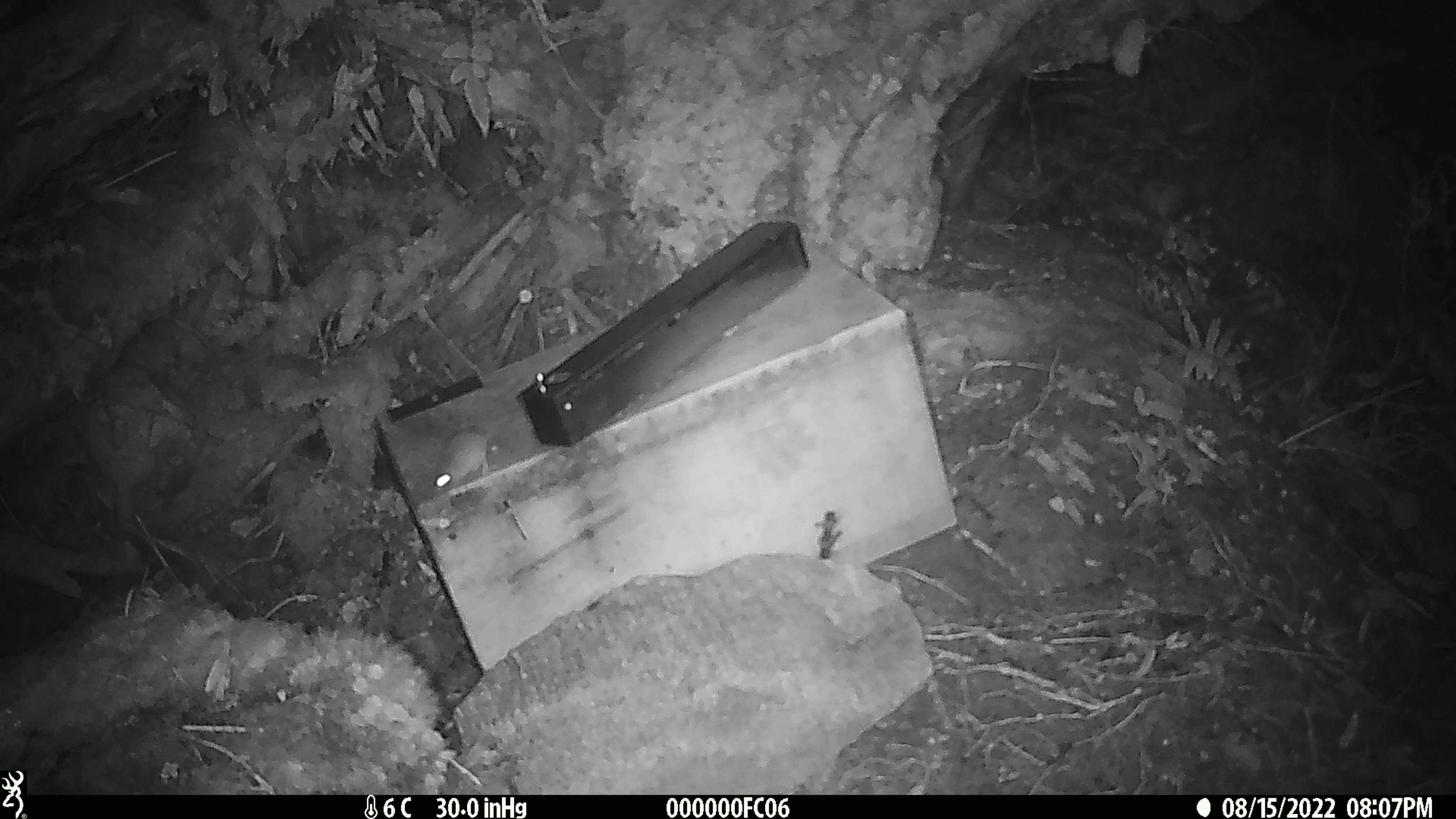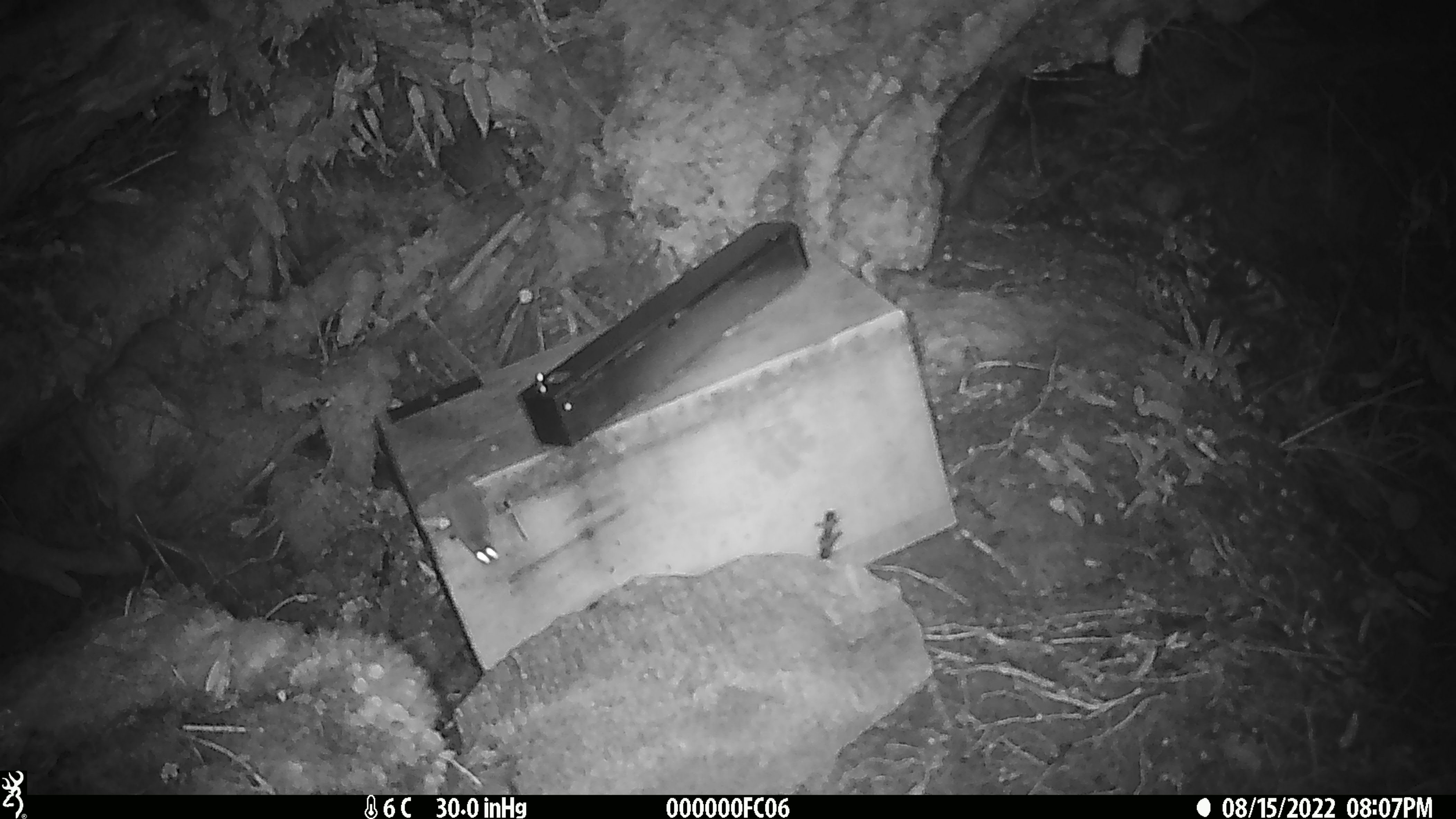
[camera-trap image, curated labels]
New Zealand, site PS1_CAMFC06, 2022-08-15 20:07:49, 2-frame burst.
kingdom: Animalia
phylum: Chordata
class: Mammalia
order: Rodentia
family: Muridae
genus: Mus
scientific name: Mus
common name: mouse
Mouse (Mus).